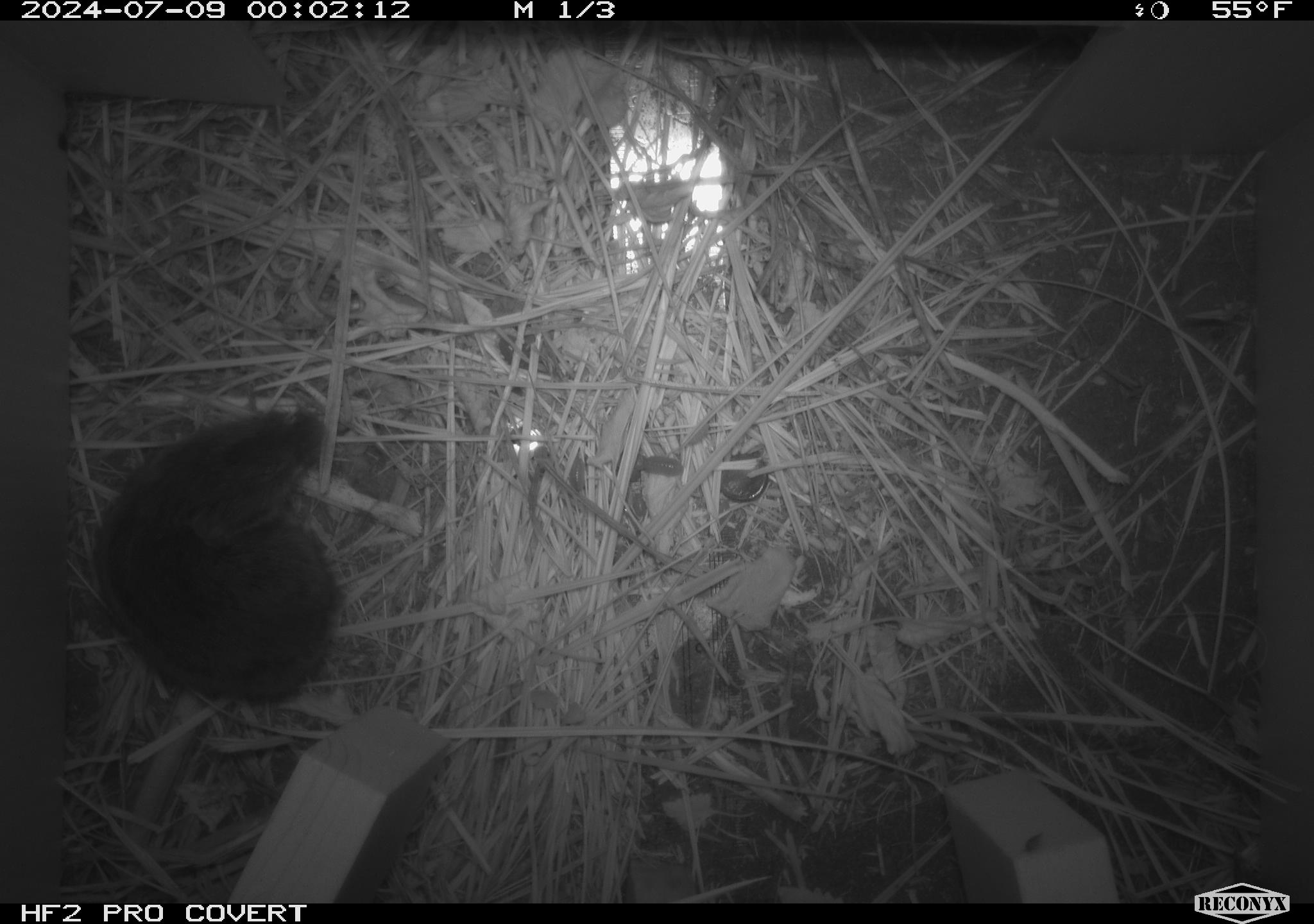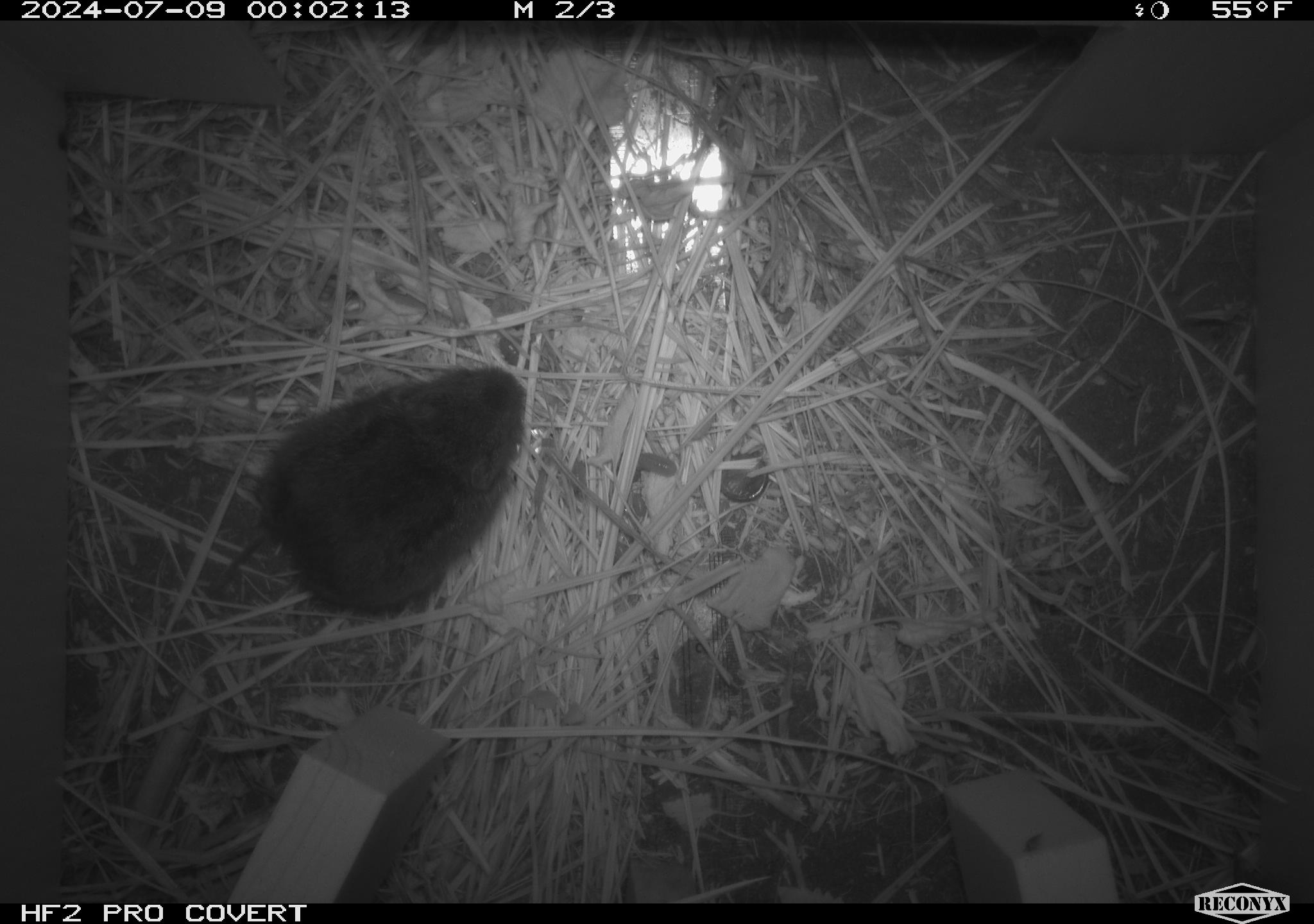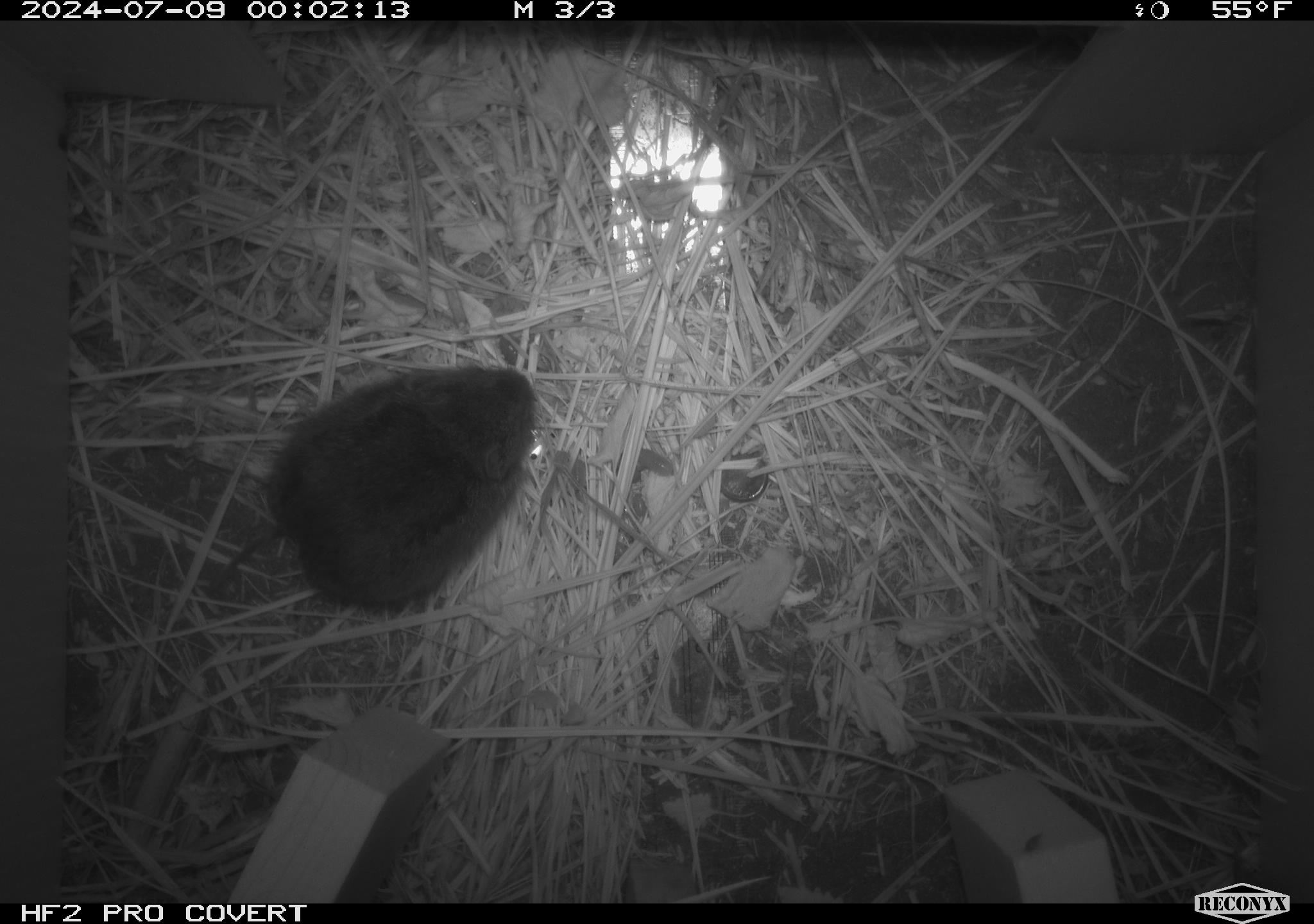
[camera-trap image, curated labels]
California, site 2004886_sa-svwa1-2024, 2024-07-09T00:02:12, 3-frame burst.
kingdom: Animalia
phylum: Chordata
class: Mammalia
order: Rodentia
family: Cricetidae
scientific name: Arvicolinae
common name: voles, lemmings, and muskrats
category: arvicolinae subfamily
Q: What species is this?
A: Arvicolinae subfamily (voles, lemmings, and muskrats) (Arvicolinae).